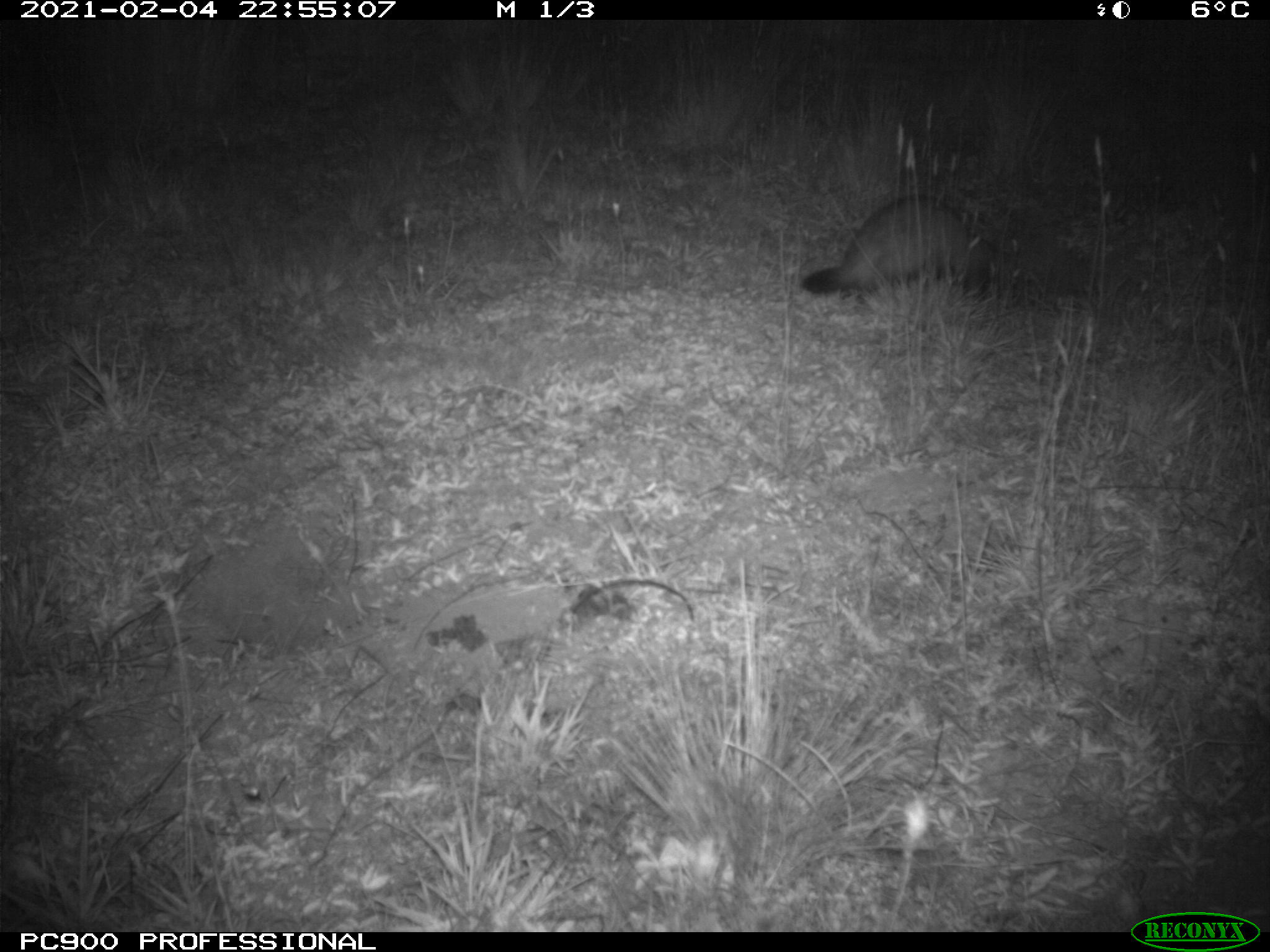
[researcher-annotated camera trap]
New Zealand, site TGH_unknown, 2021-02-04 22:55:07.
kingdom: Animalia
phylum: Chordata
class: Mammalia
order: Carnivora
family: Mustelidae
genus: Mustela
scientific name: Mustela furo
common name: ferret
Ferret (Mustela furo).